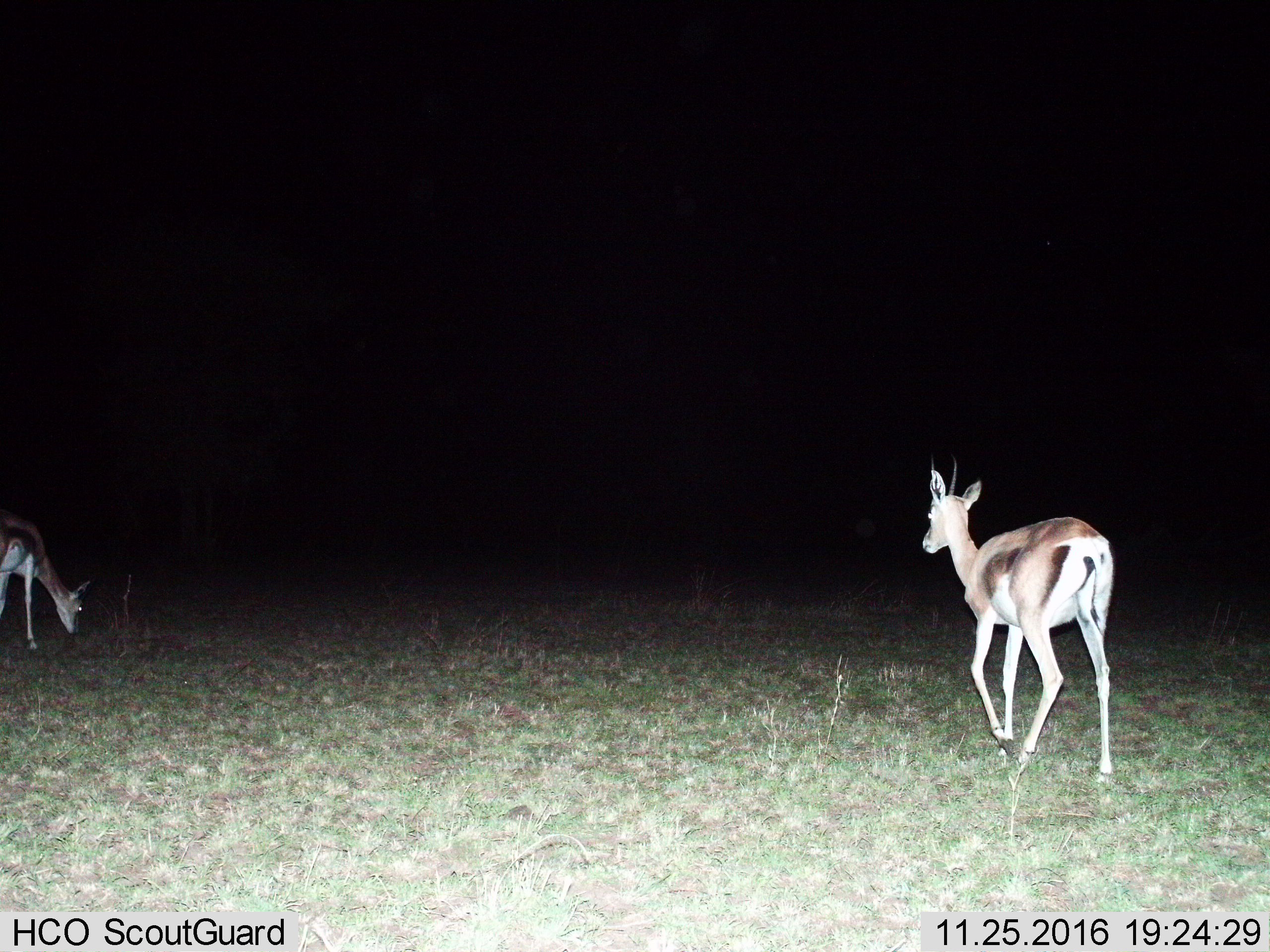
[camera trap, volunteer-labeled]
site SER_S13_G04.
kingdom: Animalia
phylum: Chordata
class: Mammalia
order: Artiodactyla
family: Bovidae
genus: Eudorcas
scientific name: Eudorcas thomsonii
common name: thomson's gazelle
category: gazellethomsons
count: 2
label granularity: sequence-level